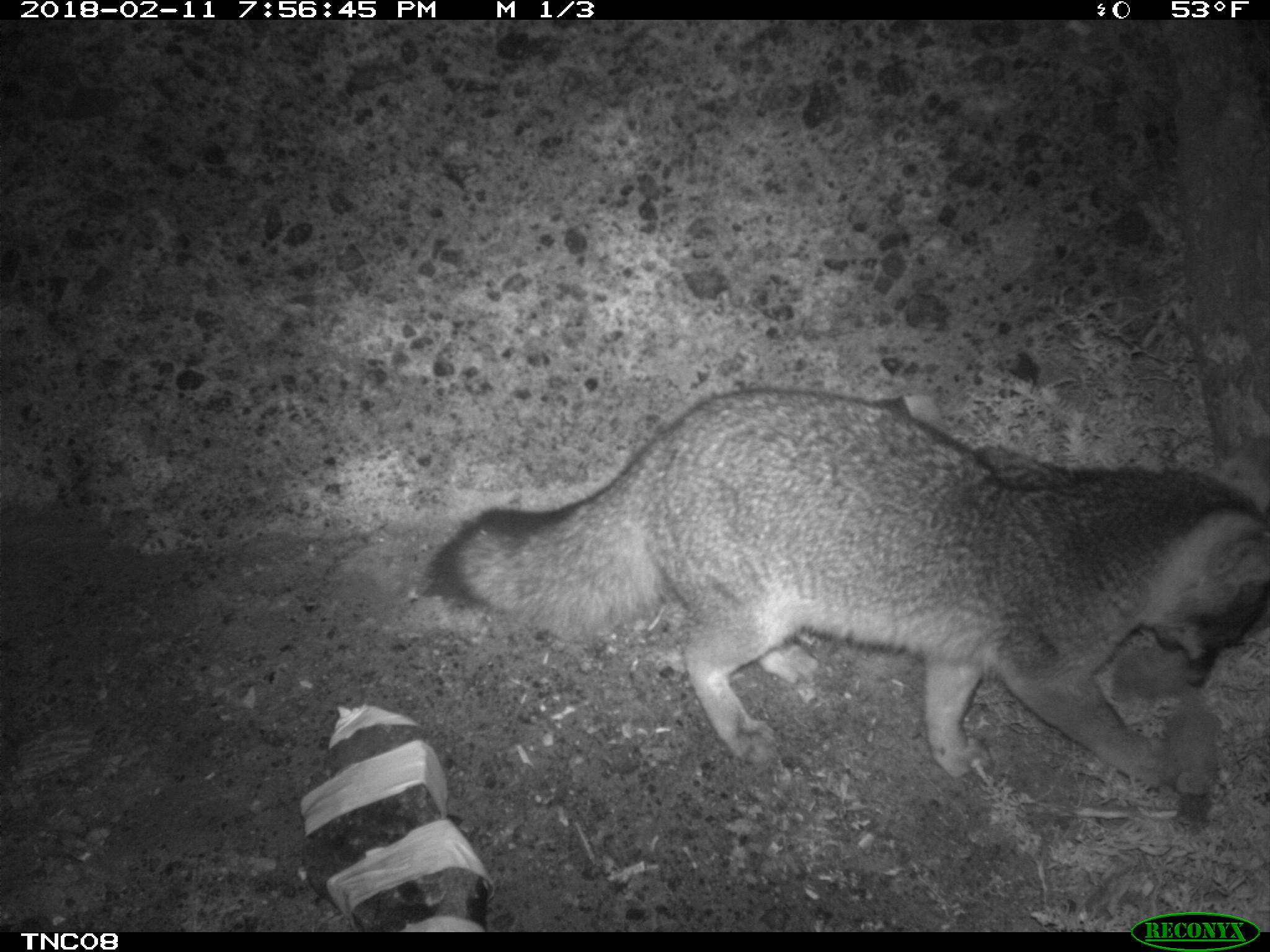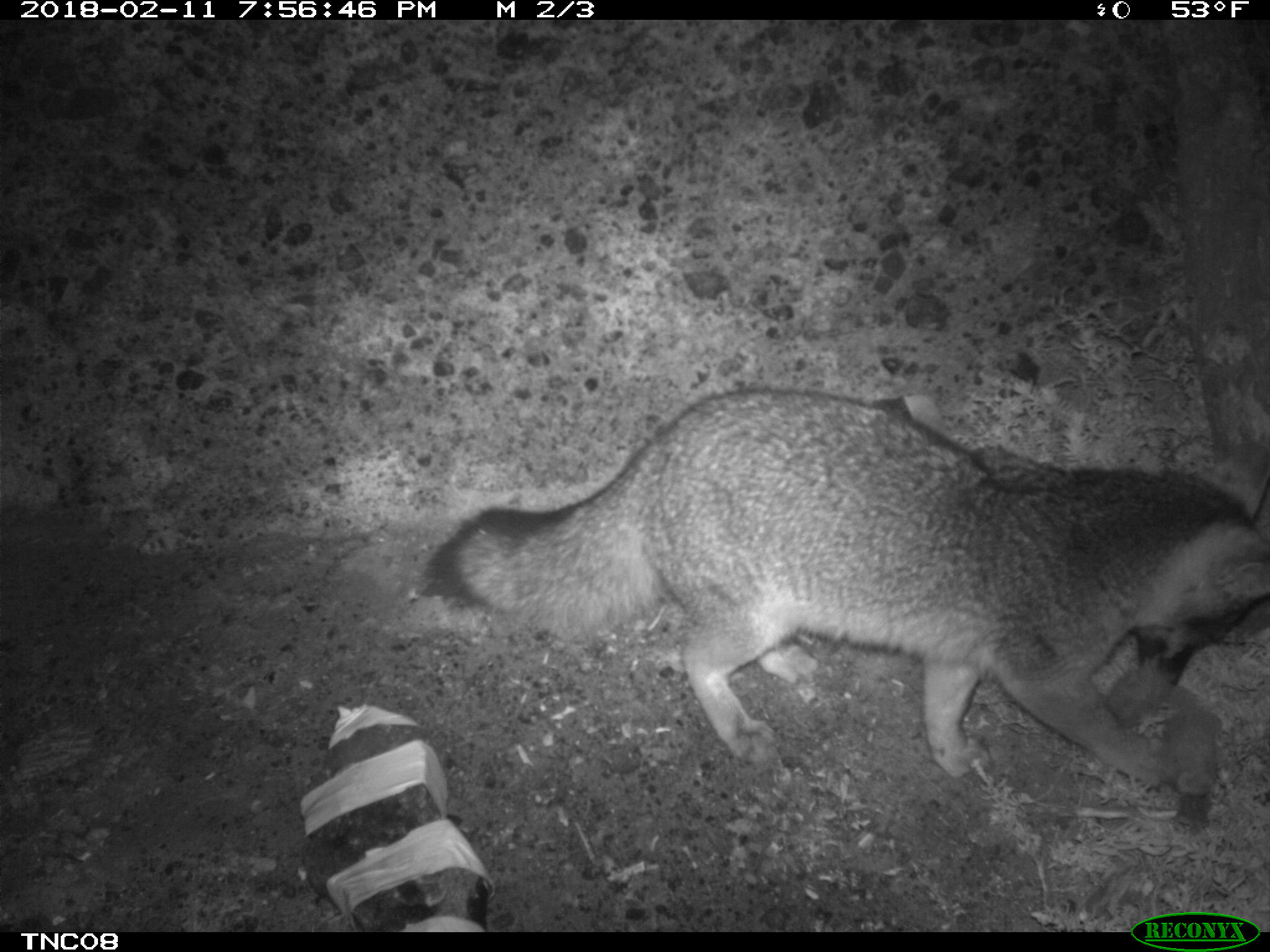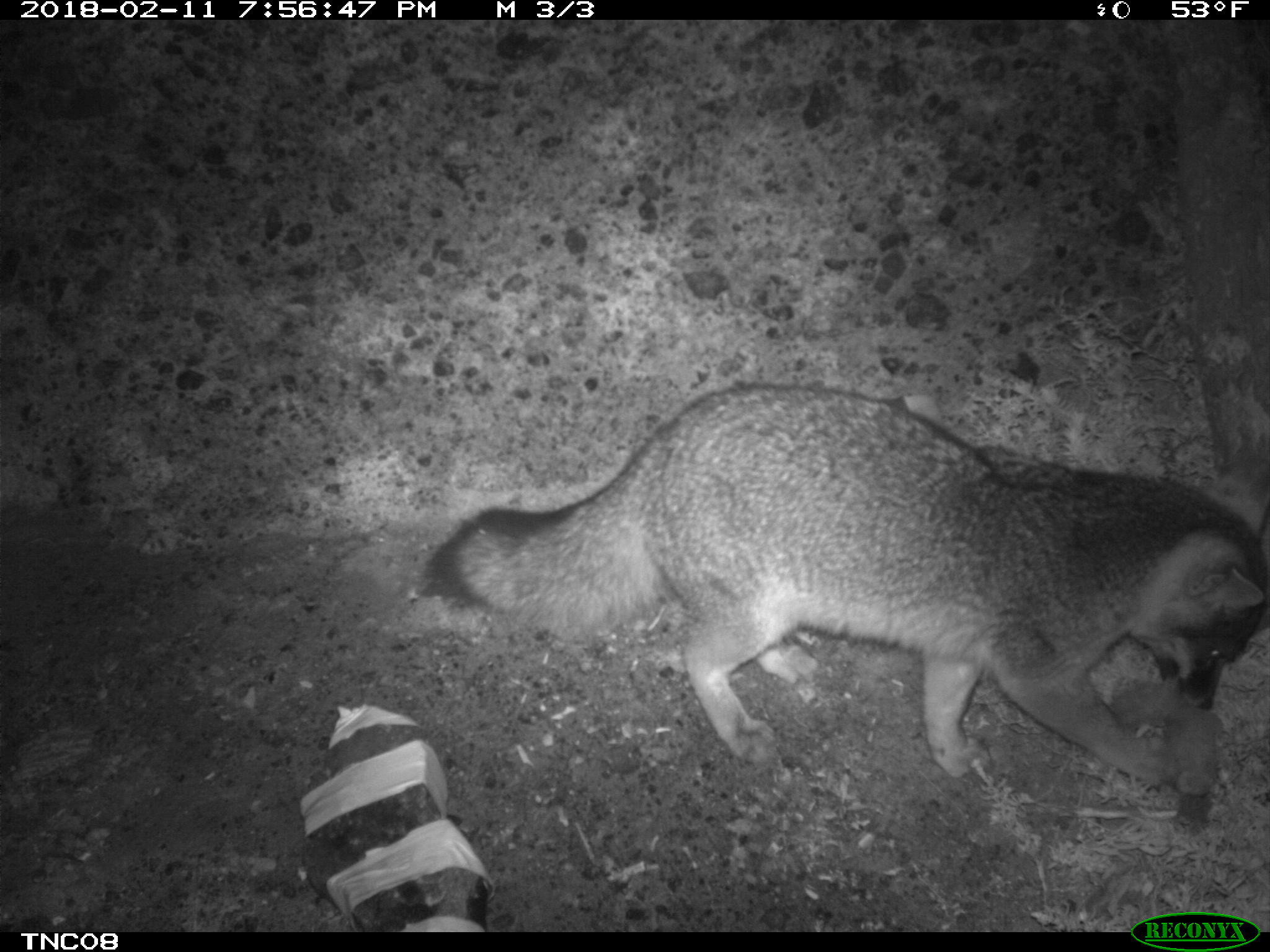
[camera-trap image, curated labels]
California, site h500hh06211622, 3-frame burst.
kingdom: Animalia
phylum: Chordata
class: Mammalia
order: Carnivora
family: Canidae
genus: Urocyon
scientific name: Urocyon littoralis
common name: island fox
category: fox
Fox (island fox) (Urocyon littoralis).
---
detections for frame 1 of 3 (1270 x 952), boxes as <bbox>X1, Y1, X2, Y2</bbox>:
fox: <bbox>430, 383, 1269, 795</bbox>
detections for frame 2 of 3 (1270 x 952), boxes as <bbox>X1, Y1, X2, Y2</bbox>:
fox: <bbox>423, 391, 1269, 790</bbox>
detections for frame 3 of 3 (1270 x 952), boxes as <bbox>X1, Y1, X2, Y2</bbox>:
fox: <bbox>424, 384, 1269, 790</bbox>